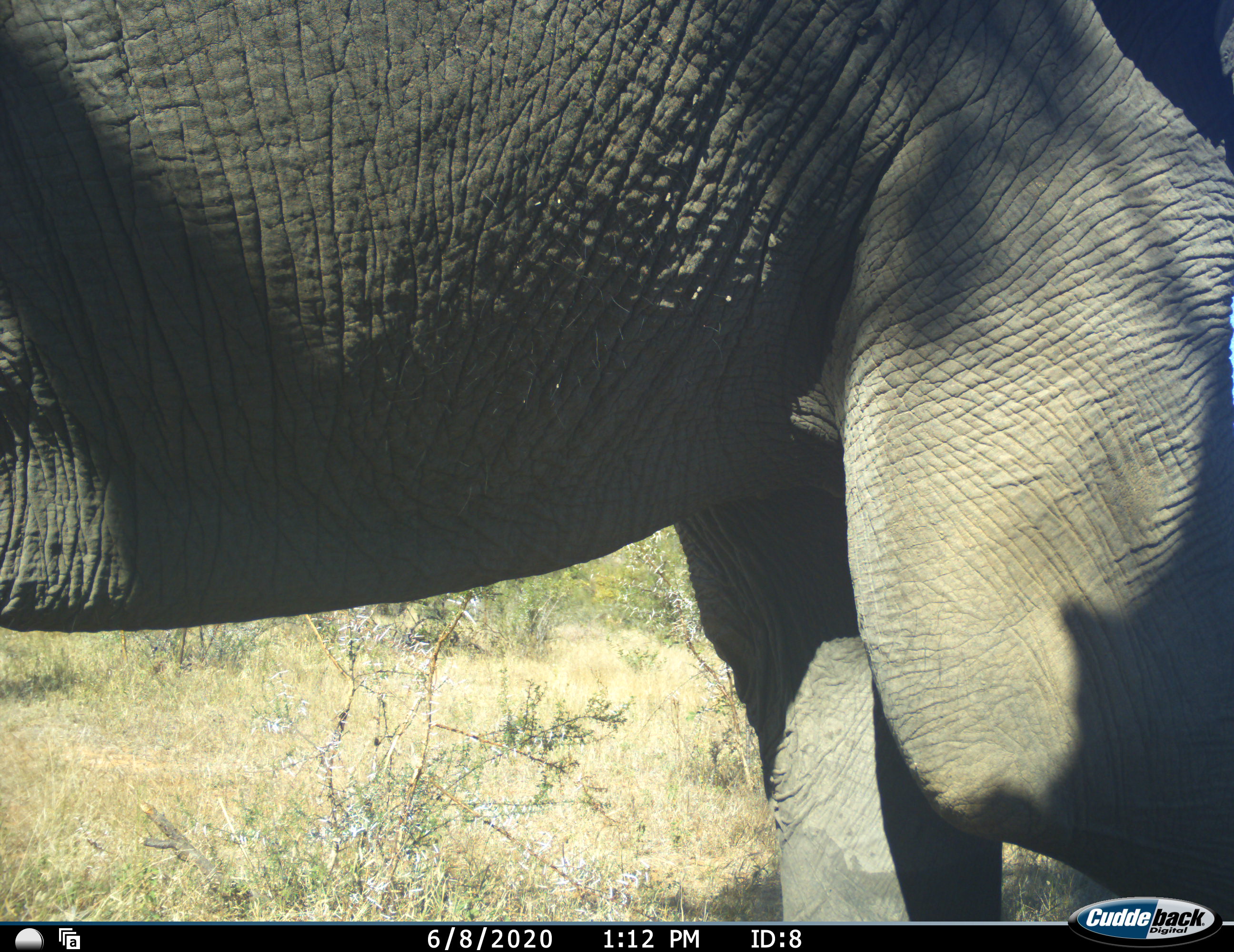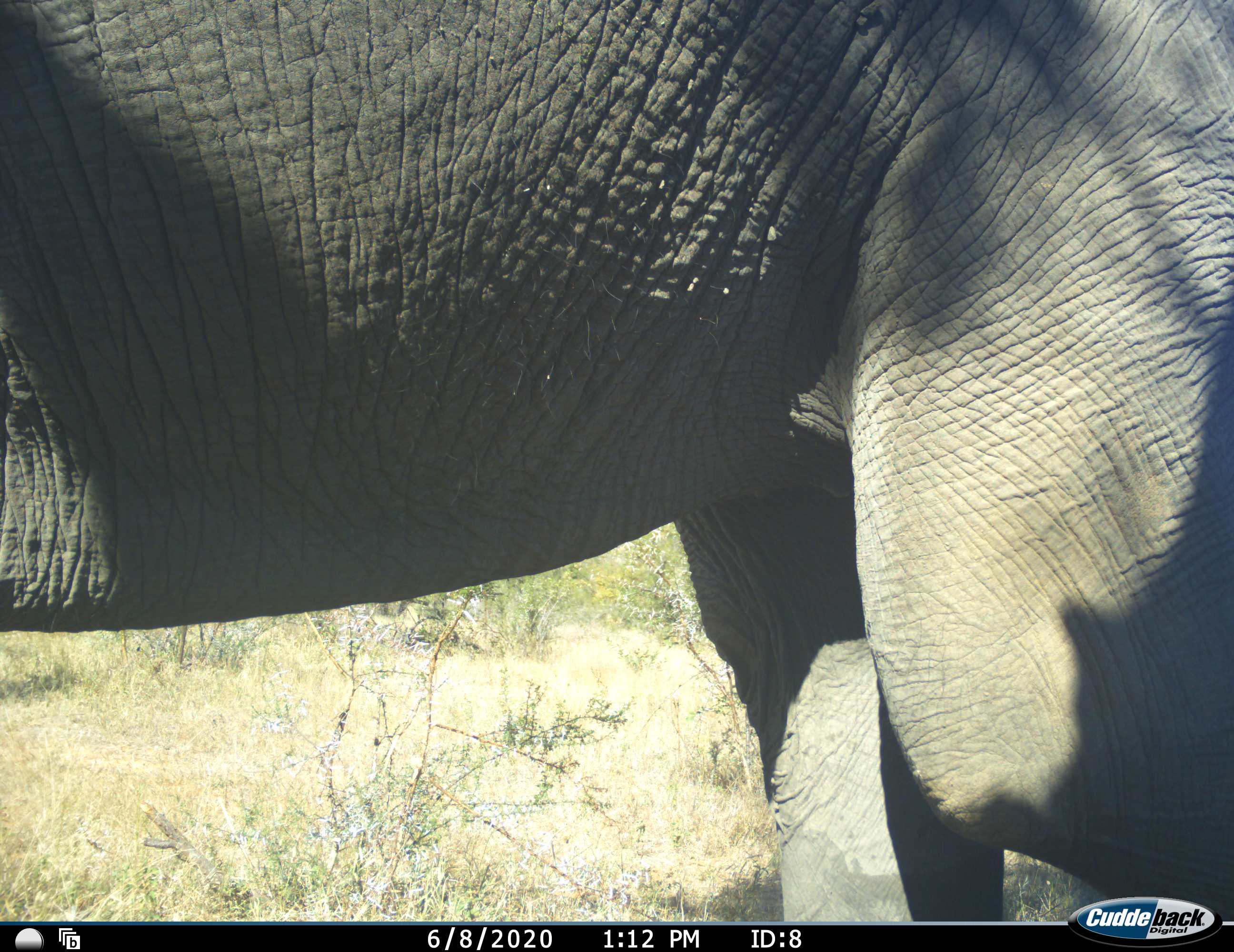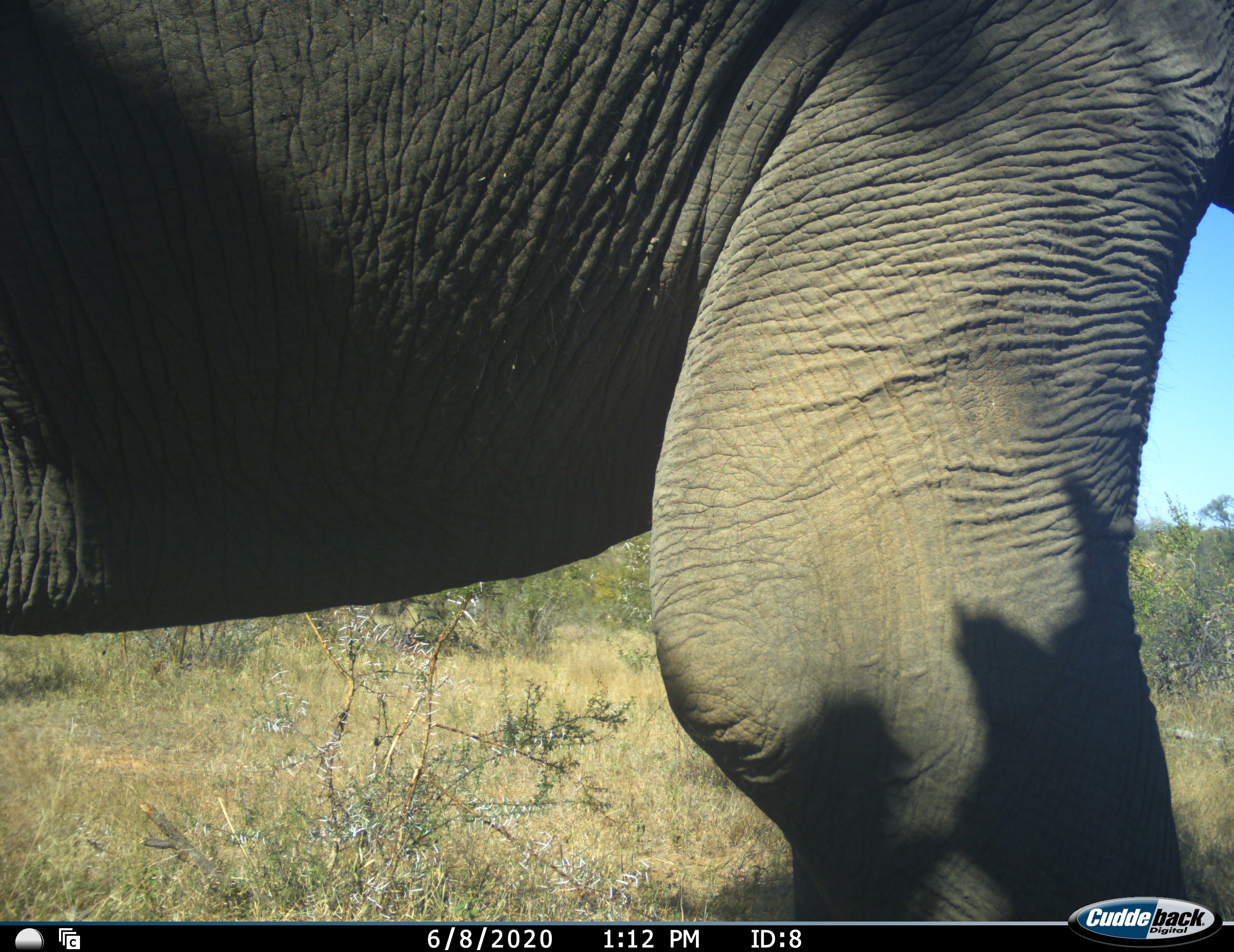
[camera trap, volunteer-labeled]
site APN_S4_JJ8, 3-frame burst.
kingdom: Animalia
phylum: Chordata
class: Mammalia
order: Proboscidea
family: Elephantidae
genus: Loxodonta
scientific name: Loxodonta africana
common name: african bush elephant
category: elephant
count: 1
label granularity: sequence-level